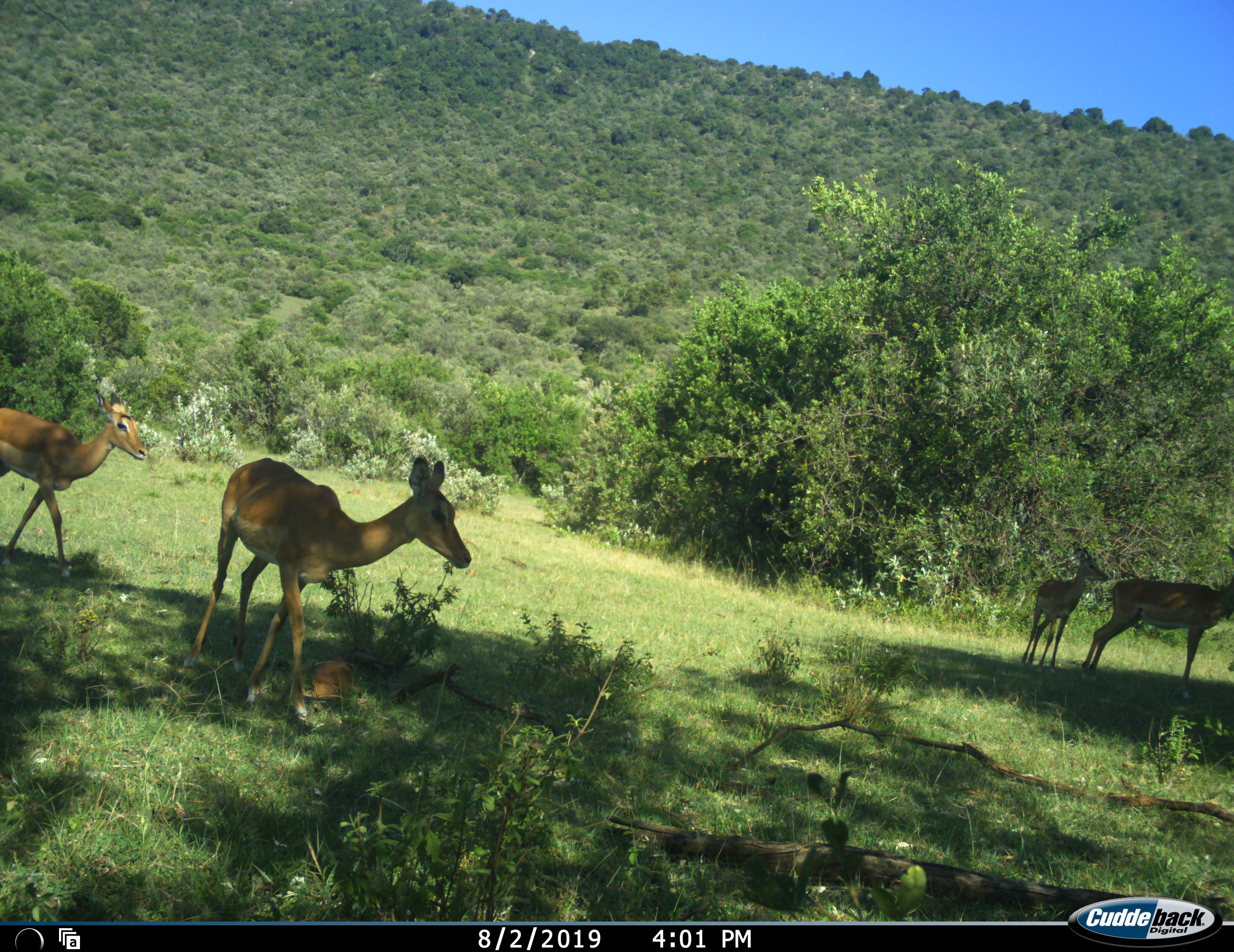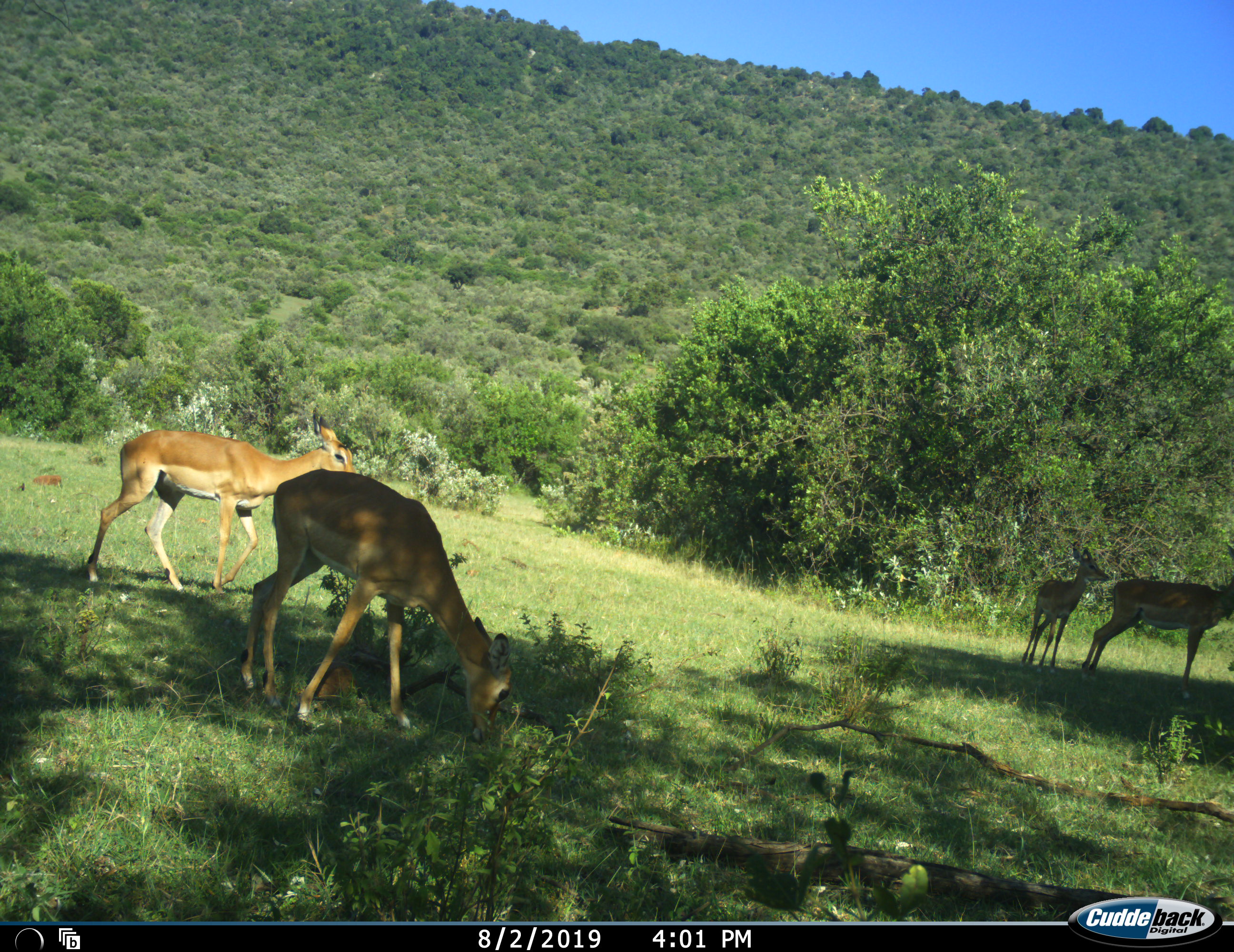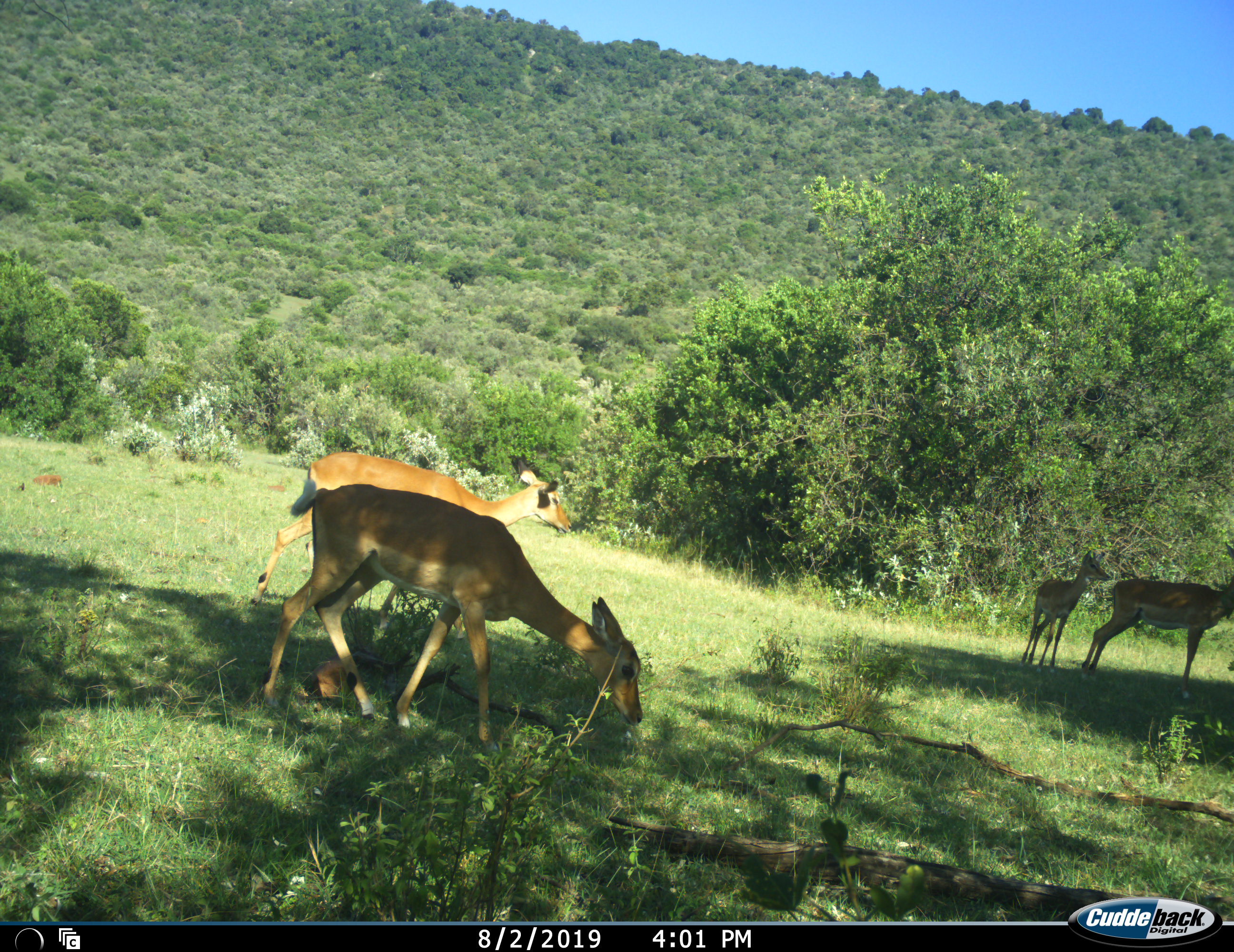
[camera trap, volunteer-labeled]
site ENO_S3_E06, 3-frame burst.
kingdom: Animalia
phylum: Chordata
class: Mammalia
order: Artiodactyla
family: Bovidae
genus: Aepyceros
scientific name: Aepyceros melampus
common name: impala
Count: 4.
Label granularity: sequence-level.